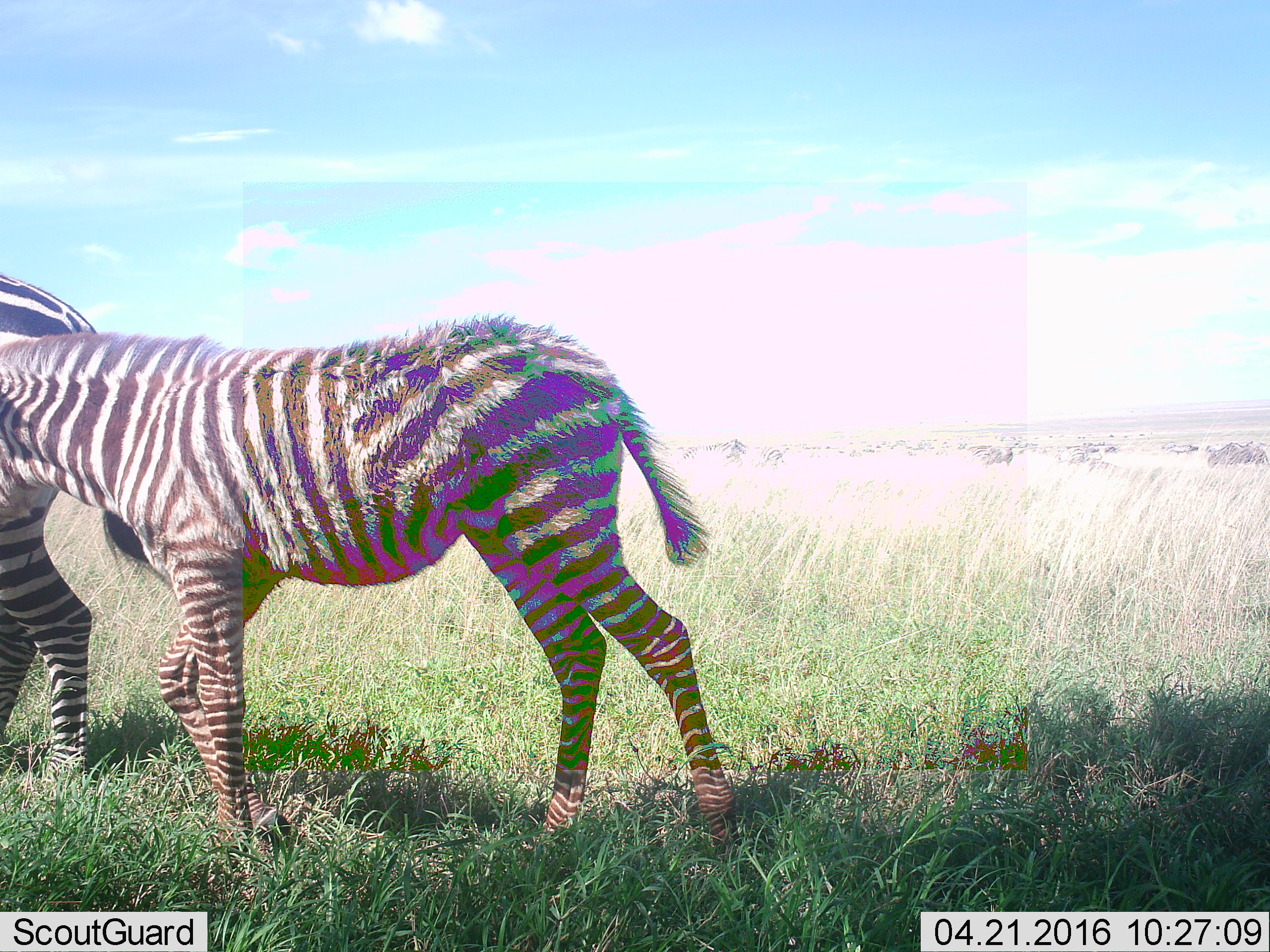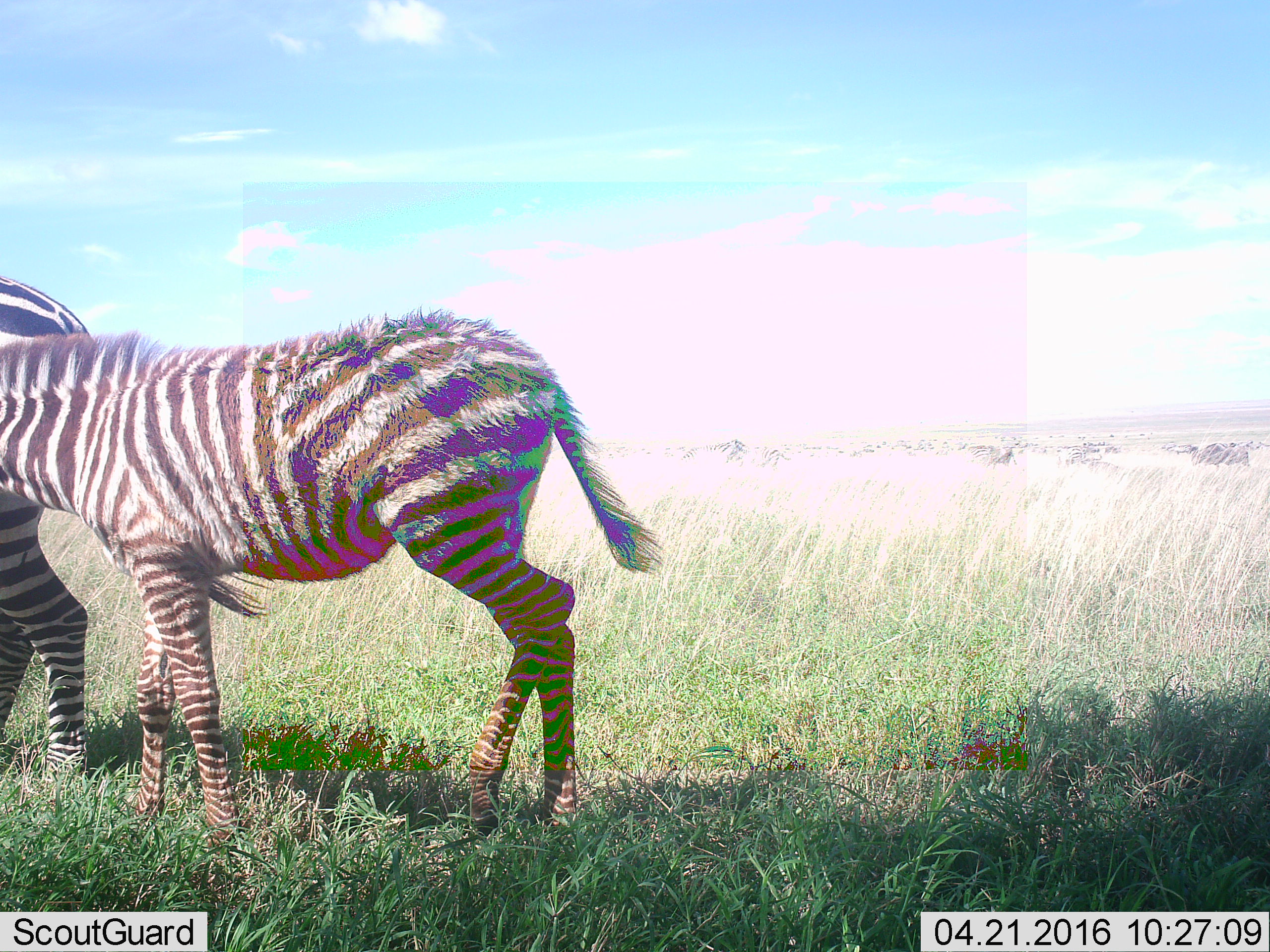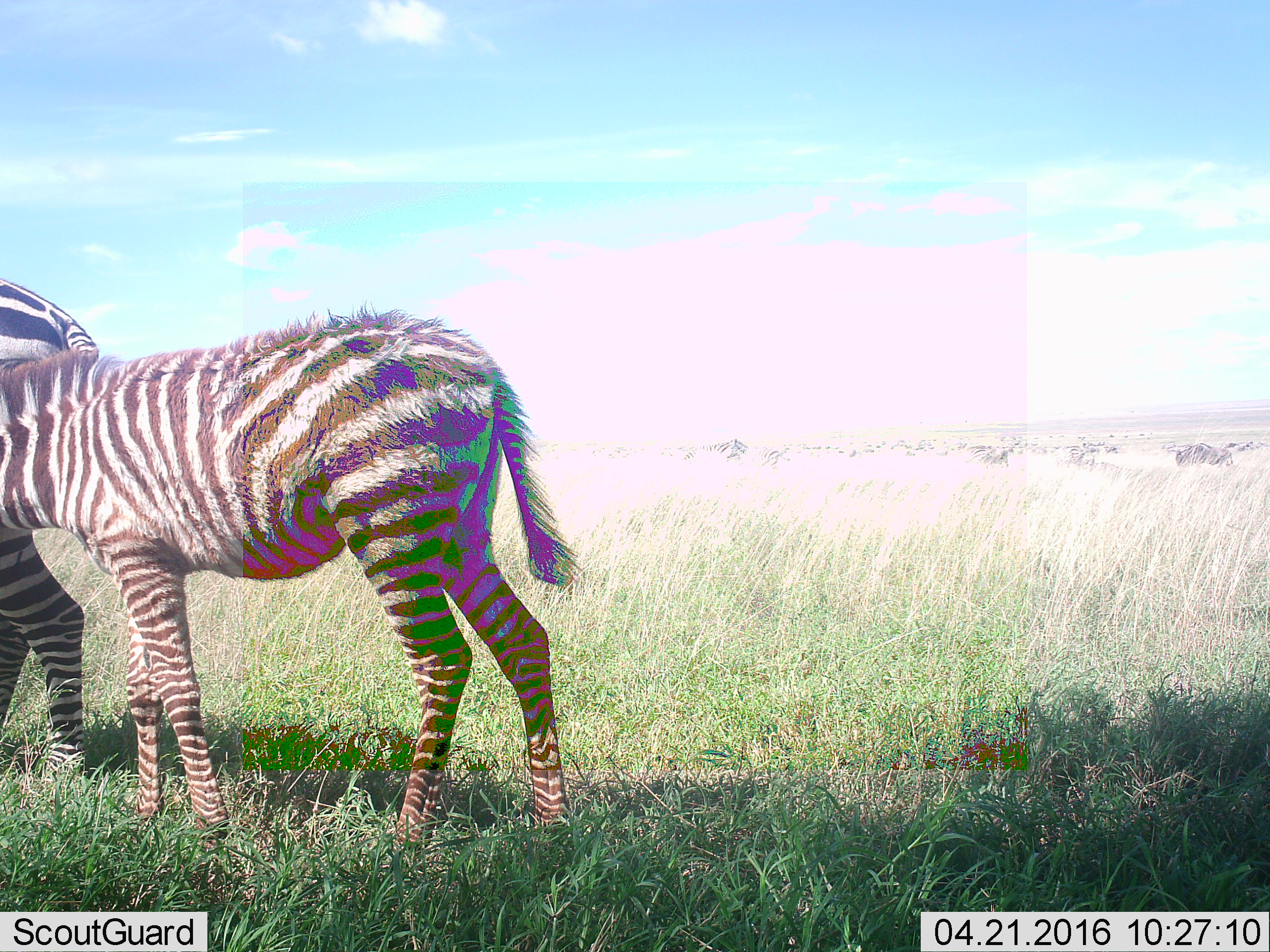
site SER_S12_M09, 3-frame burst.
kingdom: Animalia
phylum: Chordata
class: Mammalia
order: Perissodactyla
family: Equidae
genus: Equus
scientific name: Equus quagga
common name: plains zebra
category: zebraplains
Zebraplains (plains zebra) (Equus quagga), count 2. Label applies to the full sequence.